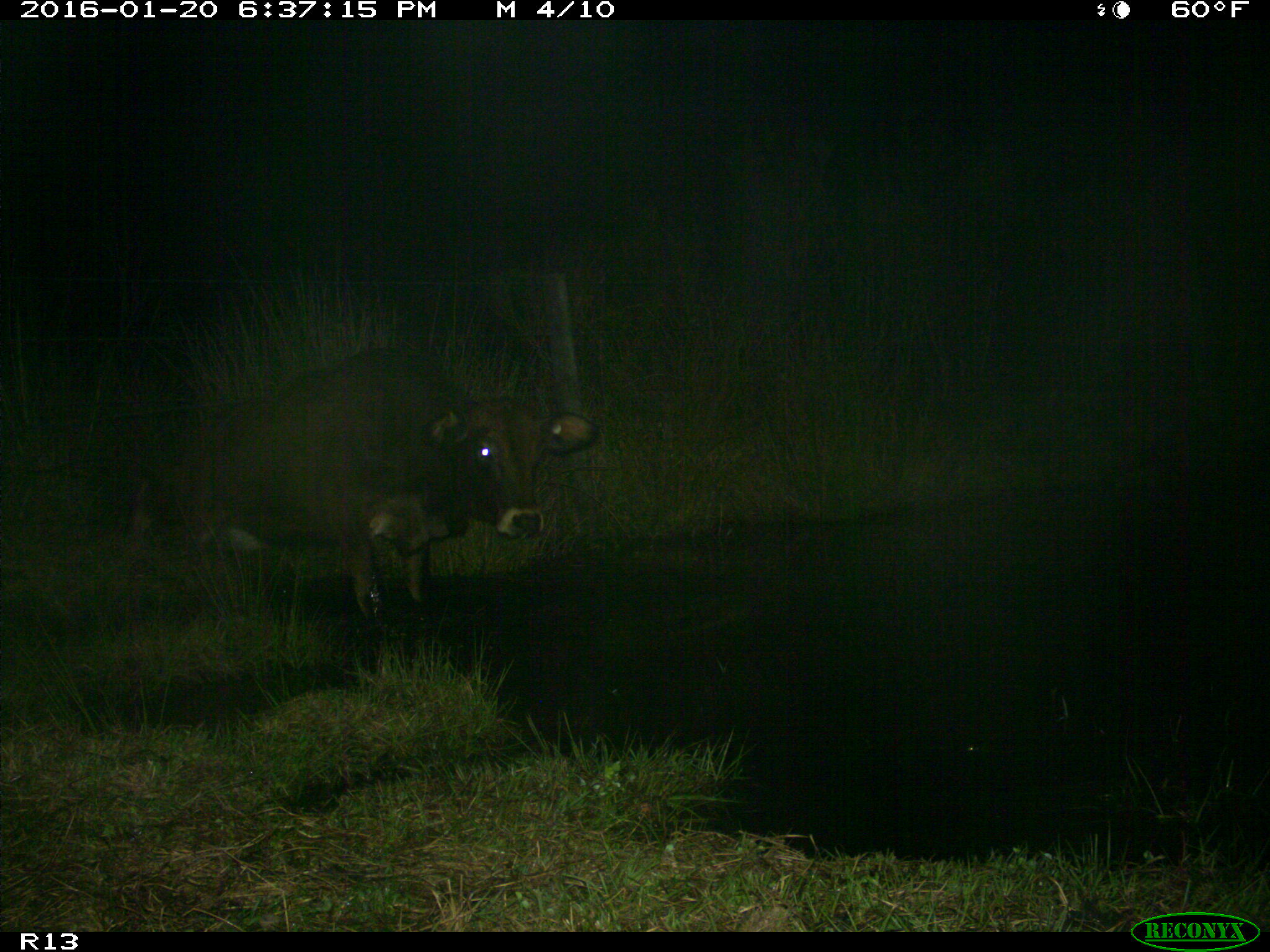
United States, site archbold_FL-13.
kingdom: Animalia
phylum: Chordata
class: Mammalia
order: Artiodactyla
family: Bovidae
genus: Bos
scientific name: Bos taurus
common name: domestic cow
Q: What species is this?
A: Bos taurus (domestic cow).